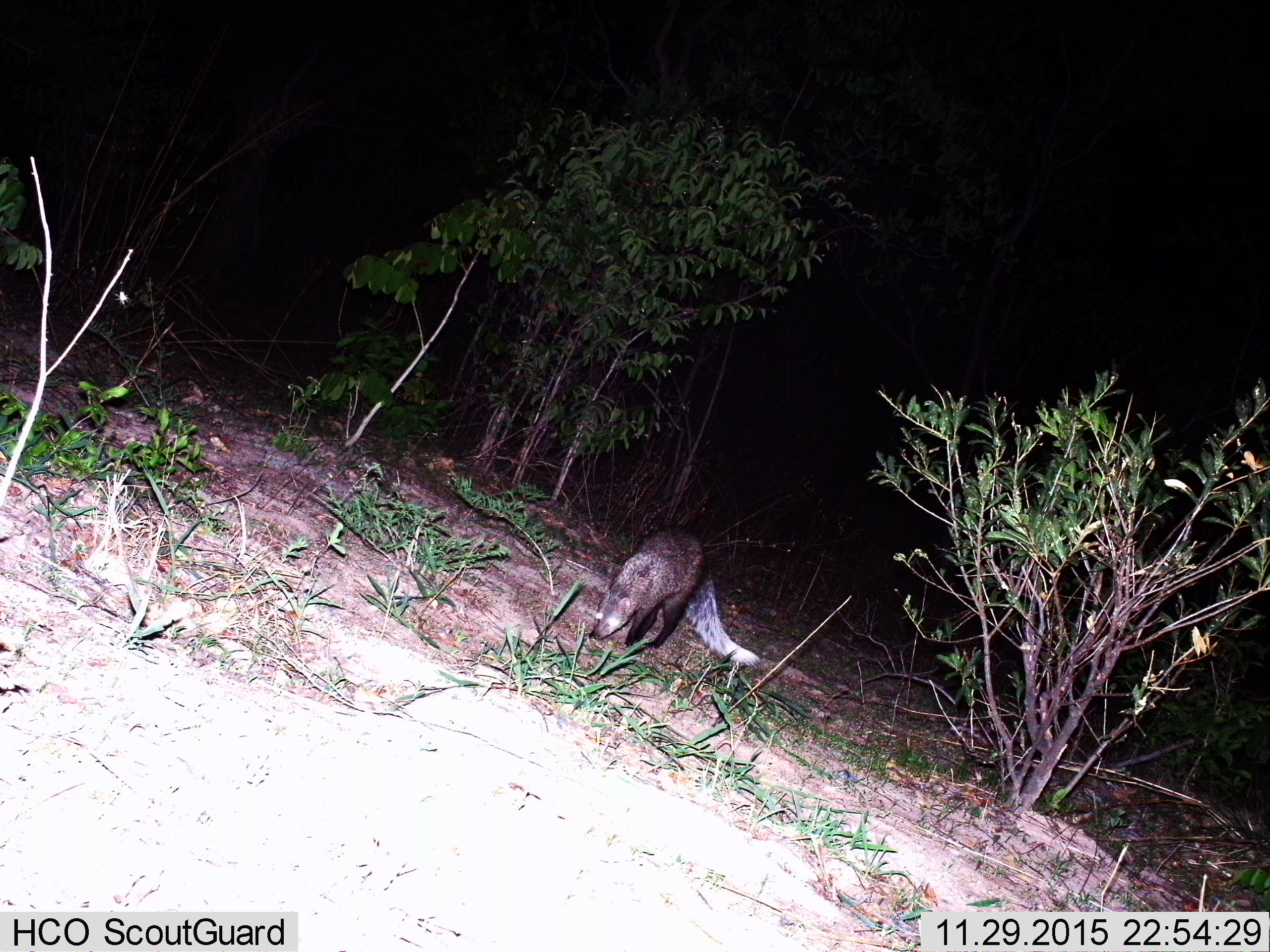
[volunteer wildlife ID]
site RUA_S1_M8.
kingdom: Animalia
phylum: Chordata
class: Mammalia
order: Carnivora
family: Herpestidae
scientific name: Herpestidae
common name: mongoose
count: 1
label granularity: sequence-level